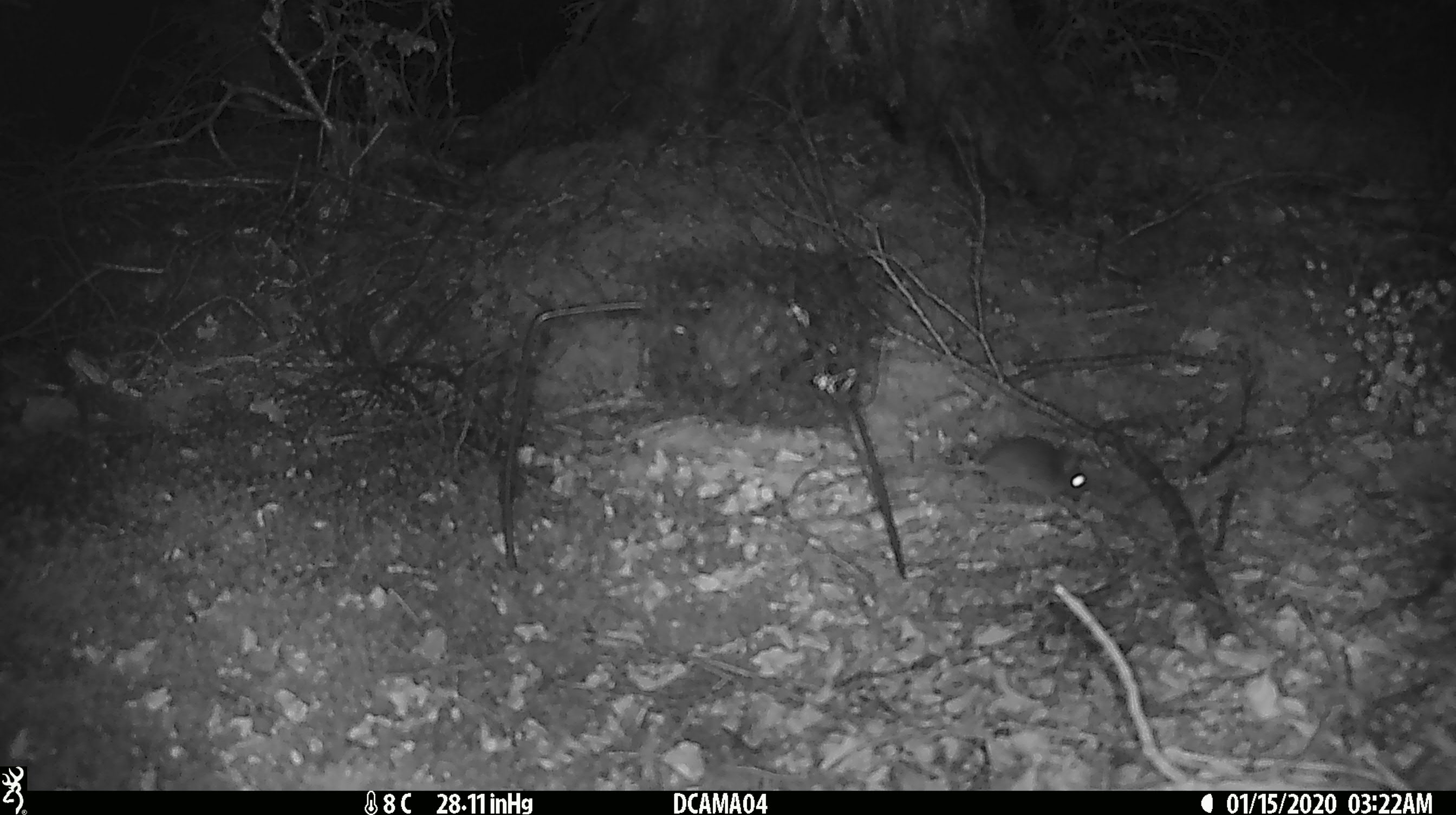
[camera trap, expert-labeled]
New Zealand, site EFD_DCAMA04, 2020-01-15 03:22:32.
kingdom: Animalia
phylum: Chordata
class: Mammalia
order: Rodentia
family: Muridae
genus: Mus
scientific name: Mus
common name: mouse